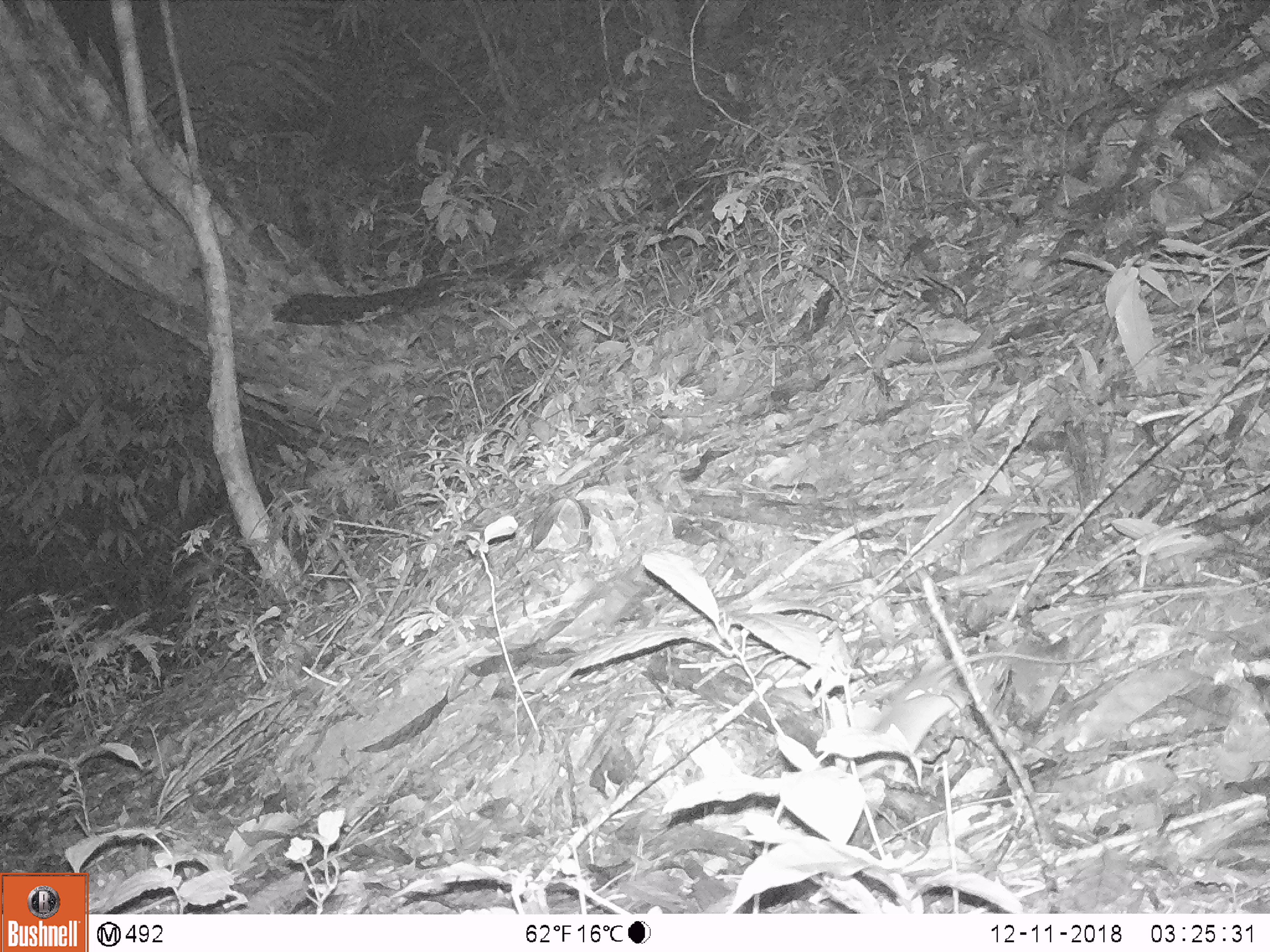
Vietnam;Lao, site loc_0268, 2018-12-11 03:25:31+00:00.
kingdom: Animalia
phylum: Chordata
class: Mammalia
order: Rodentia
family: Muridae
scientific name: Muridae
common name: old-world mice and rats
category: unidentified murid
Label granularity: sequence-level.